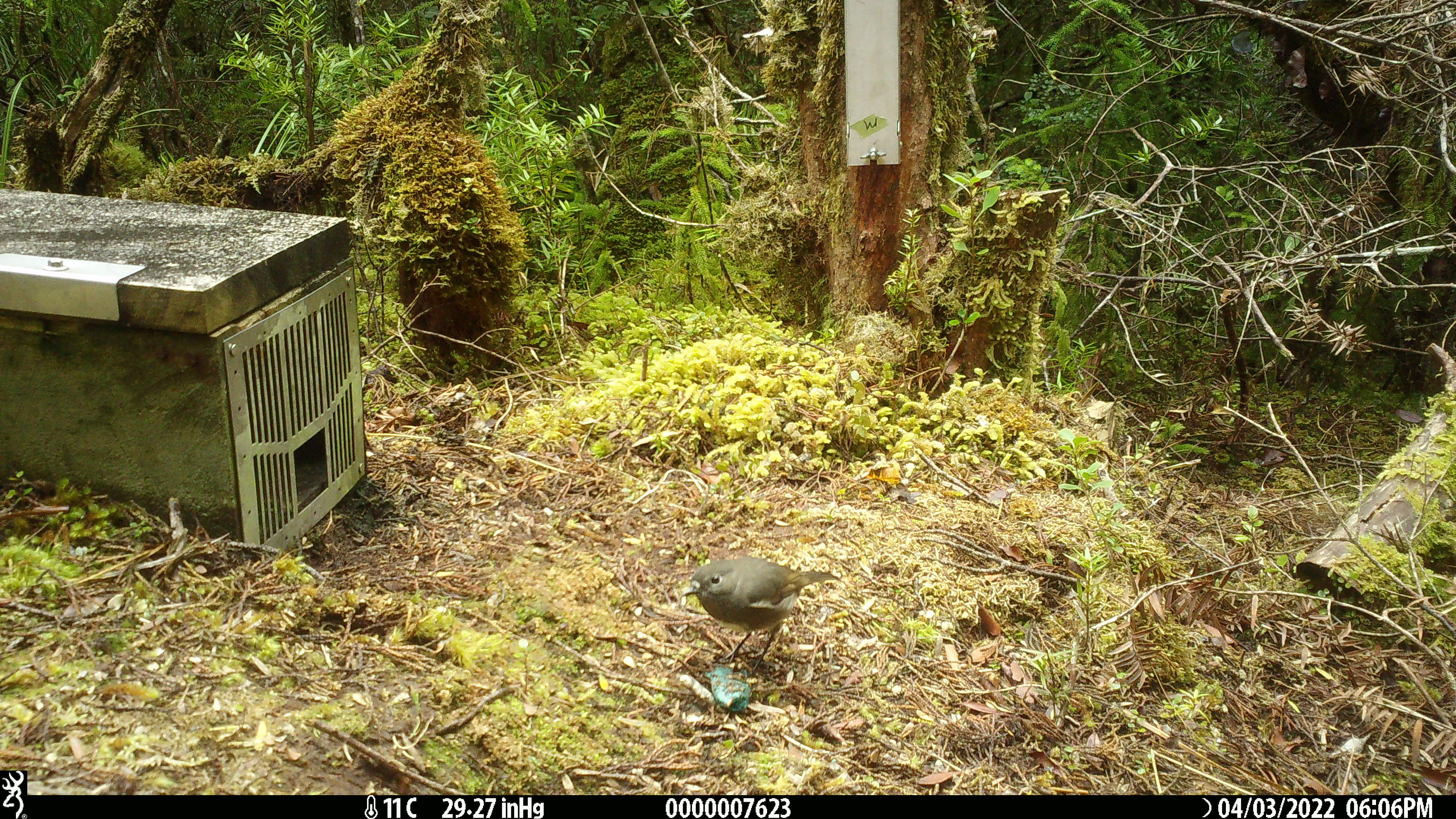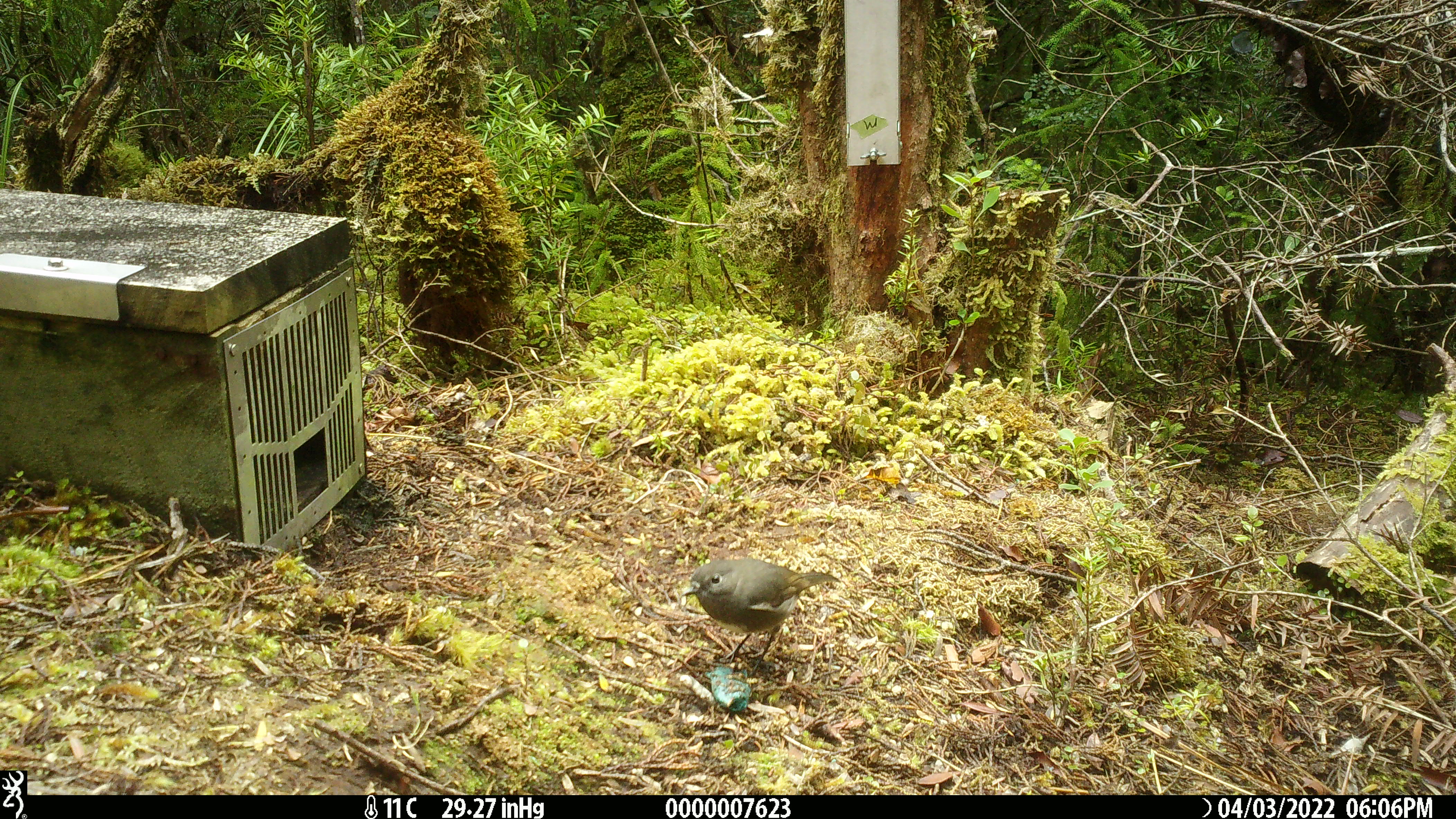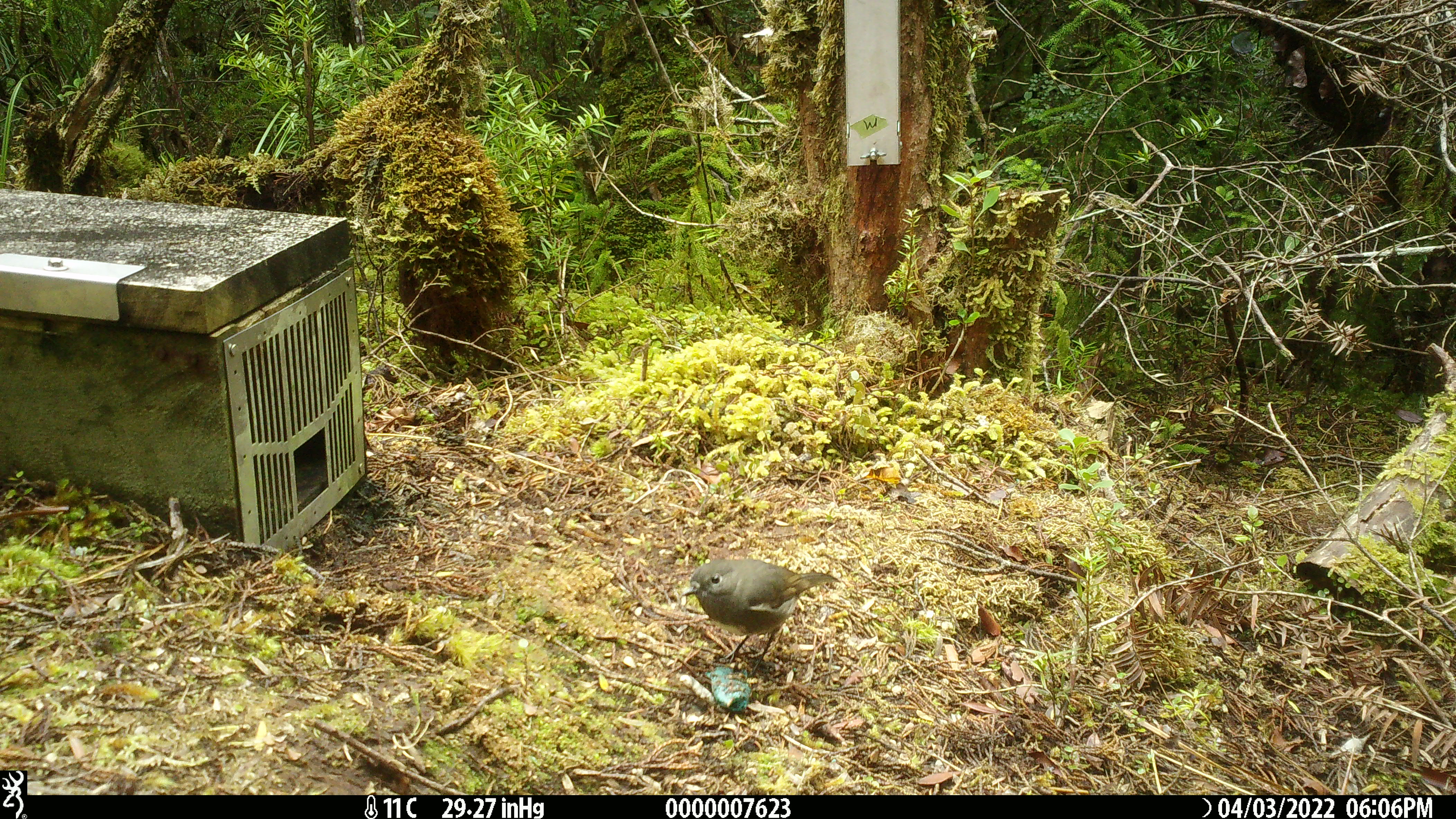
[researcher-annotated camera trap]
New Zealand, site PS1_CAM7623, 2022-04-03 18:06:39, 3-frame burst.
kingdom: Animalia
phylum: Chordata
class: Aves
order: Passeriformes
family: Petroicidae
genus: Petroica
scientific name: Petroica australis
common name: new zealand robin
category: robin